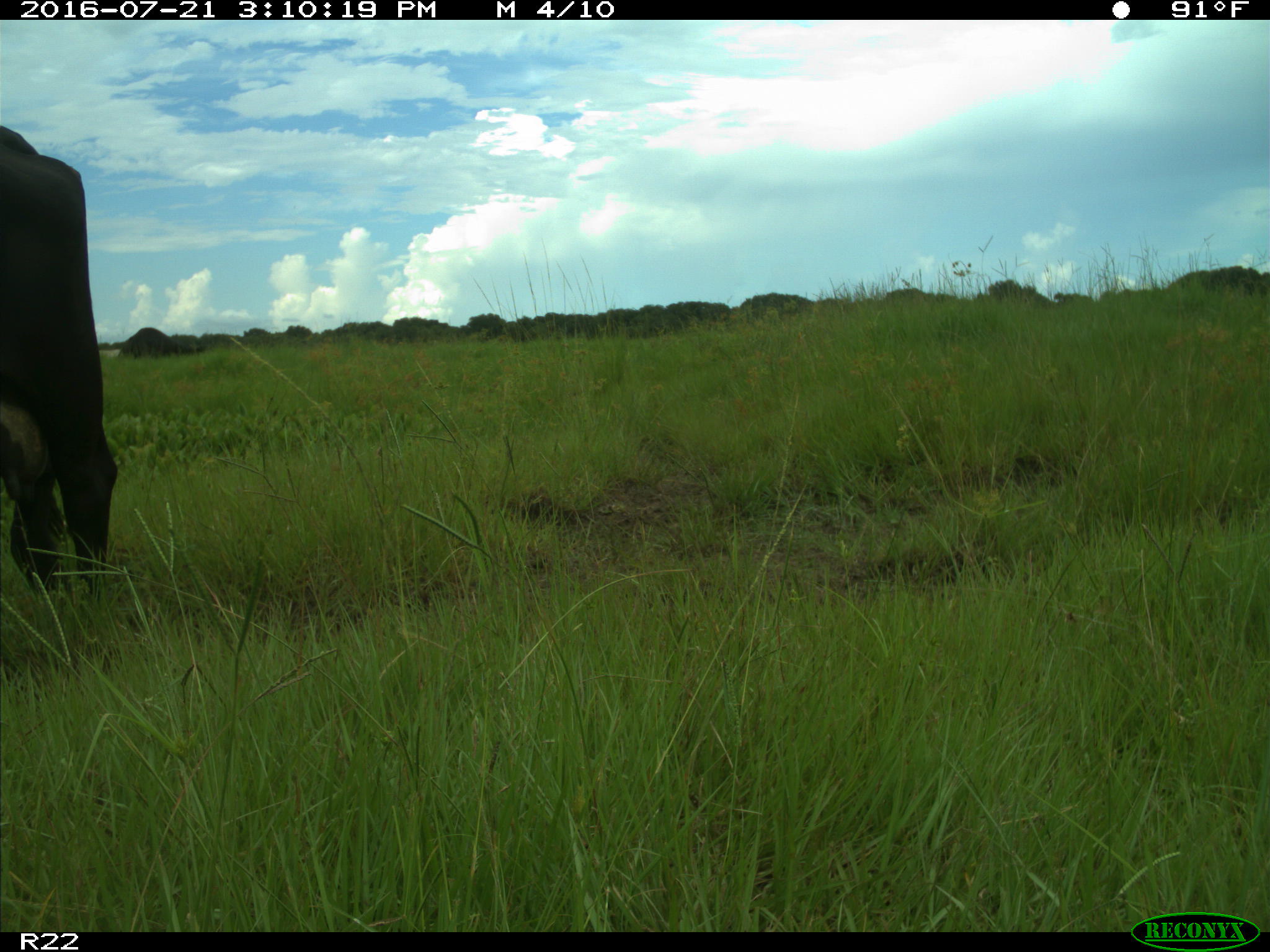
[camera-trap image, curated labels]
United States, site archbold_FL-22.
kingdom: Animalia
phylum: Chordata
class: Mammalia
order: Artiodactyla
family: Bovidae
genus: Bos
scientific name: Bos taurus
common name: domestic cow